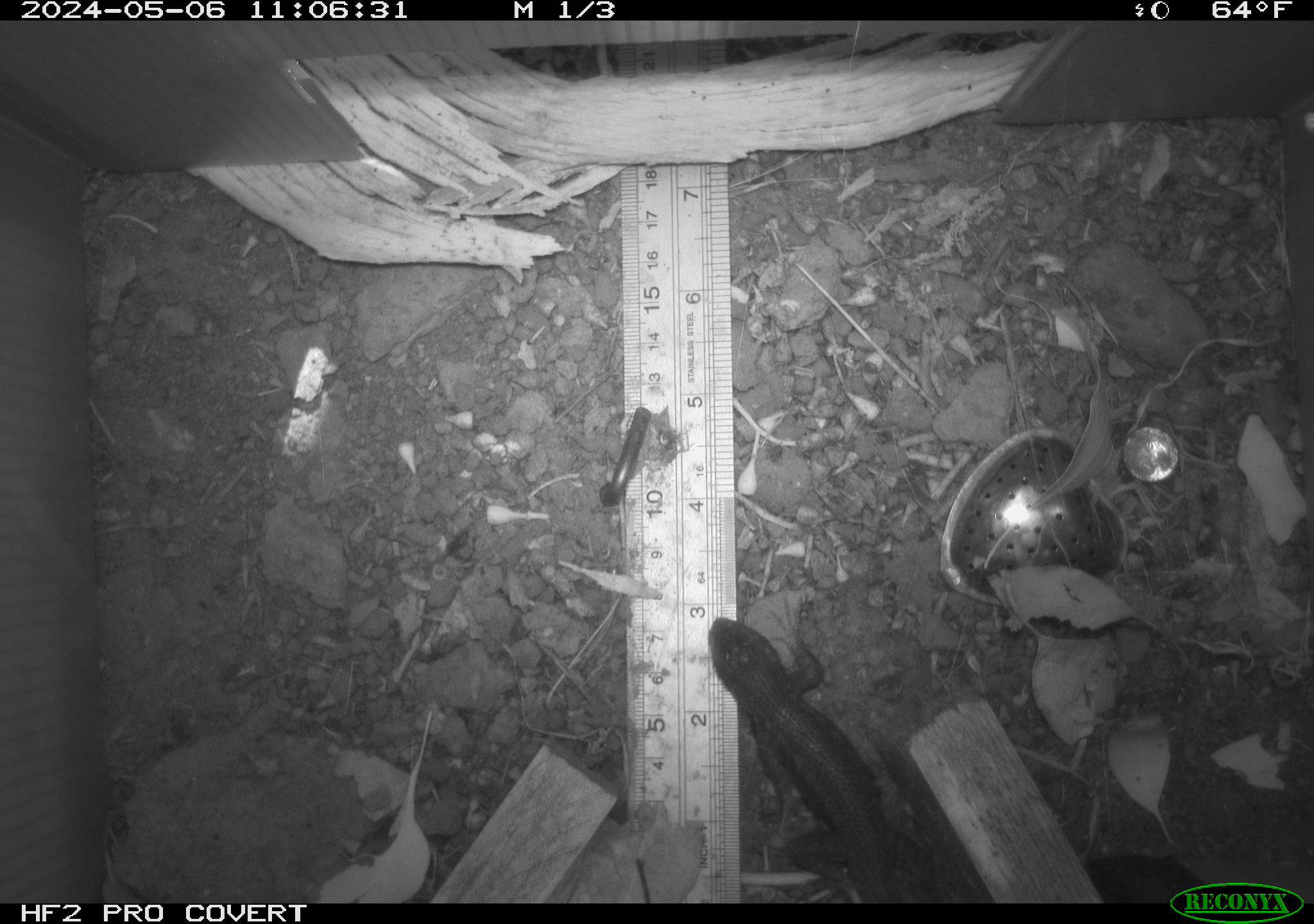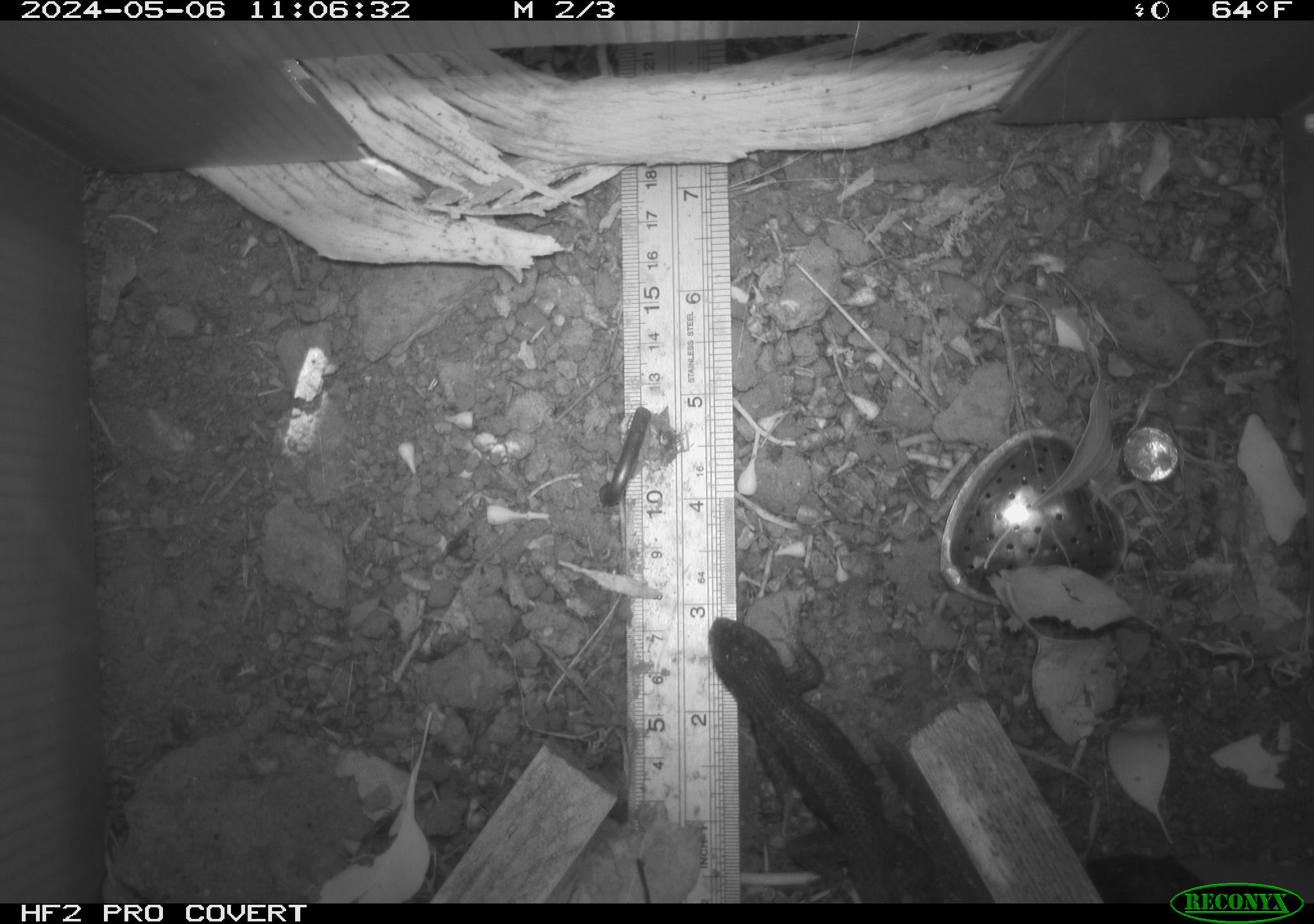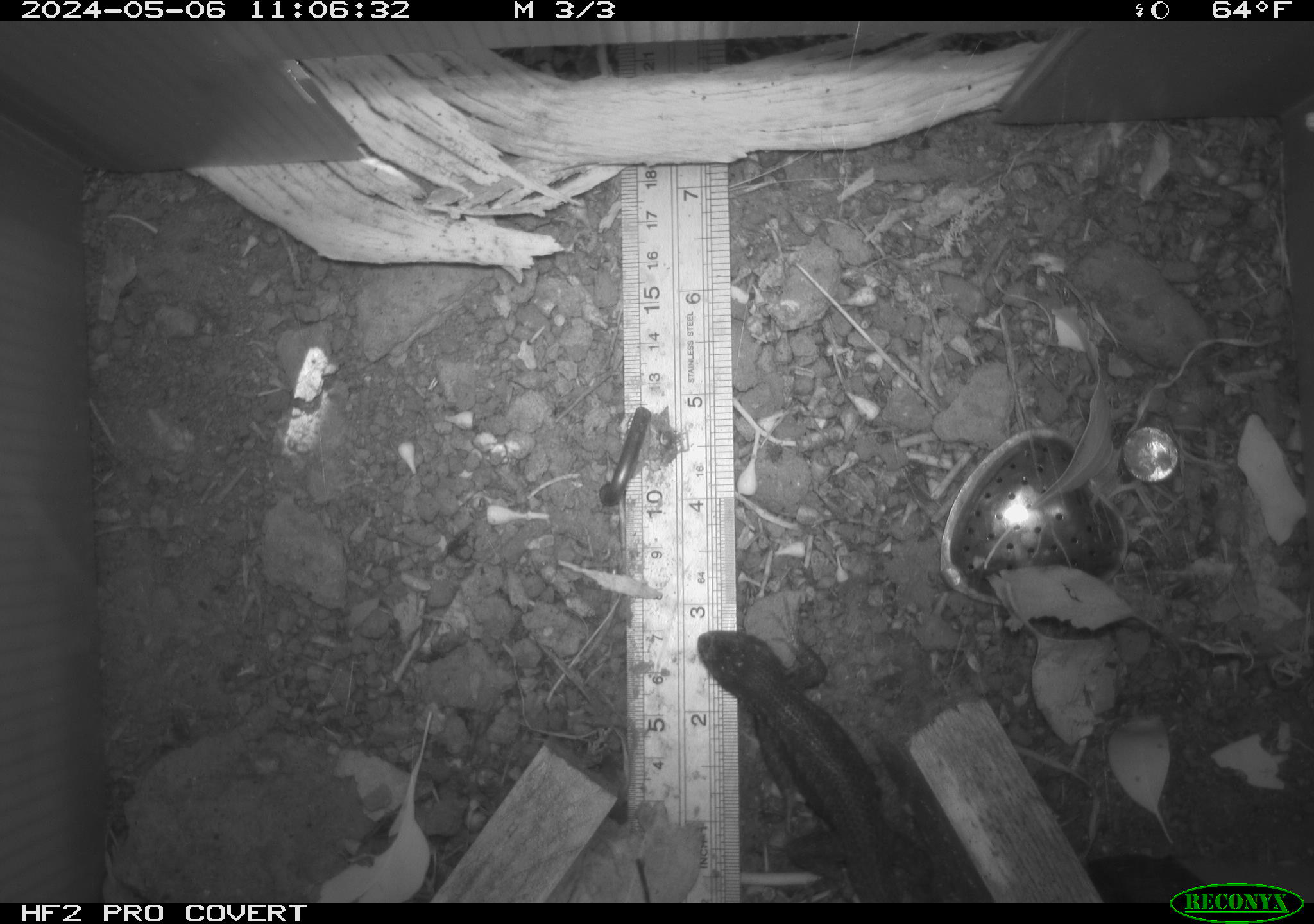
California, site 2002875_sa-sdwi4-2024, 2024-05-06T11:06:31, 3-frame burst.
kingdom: Animalia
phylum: Chordata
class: Reptilia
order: Squamata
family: Phrynosomatidae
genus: Sceloporus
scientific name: Sceloporus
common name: spiny lizards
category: sceloporus species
Sceloporus species (spiny lizards) (Sceloporus).